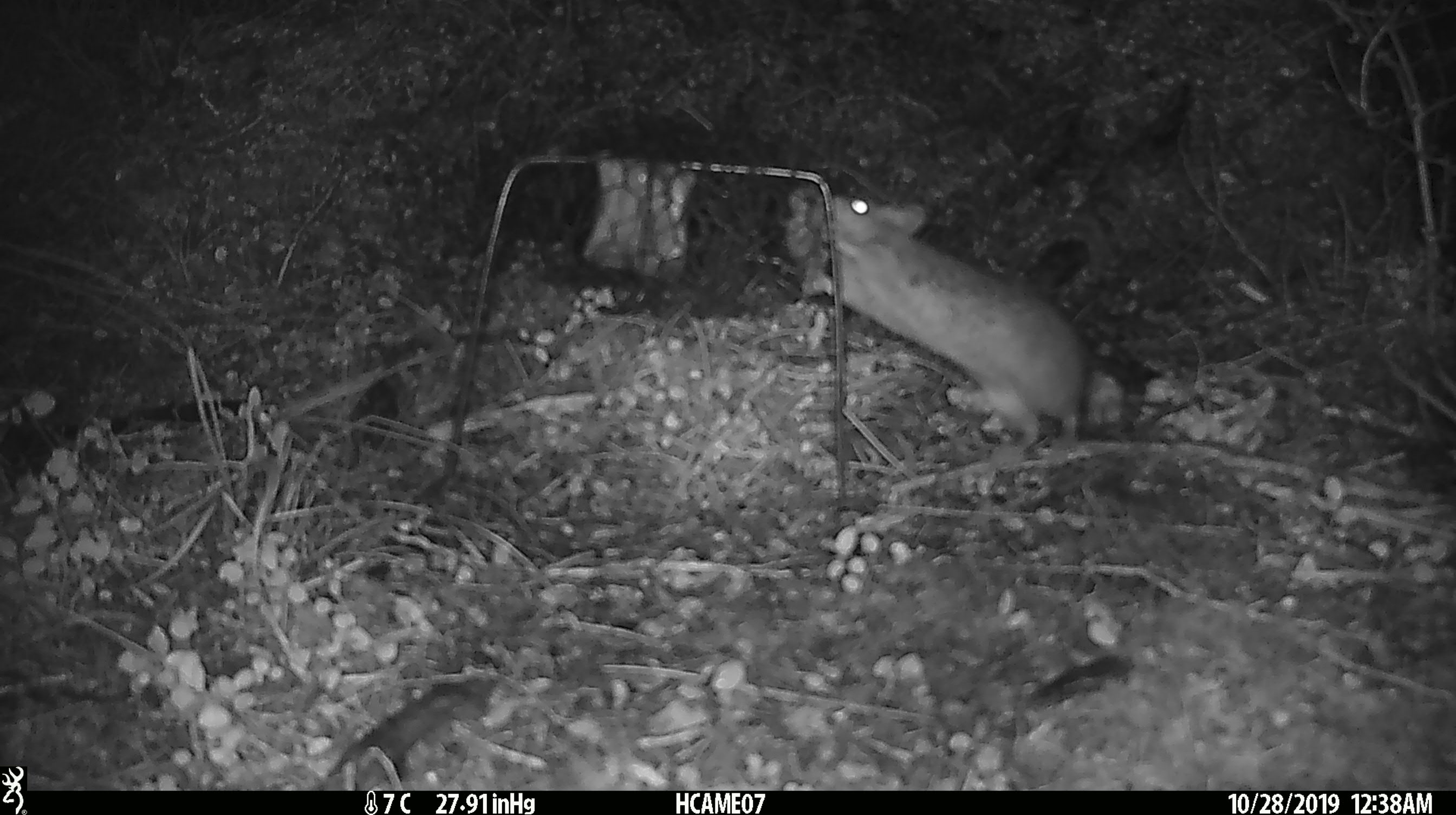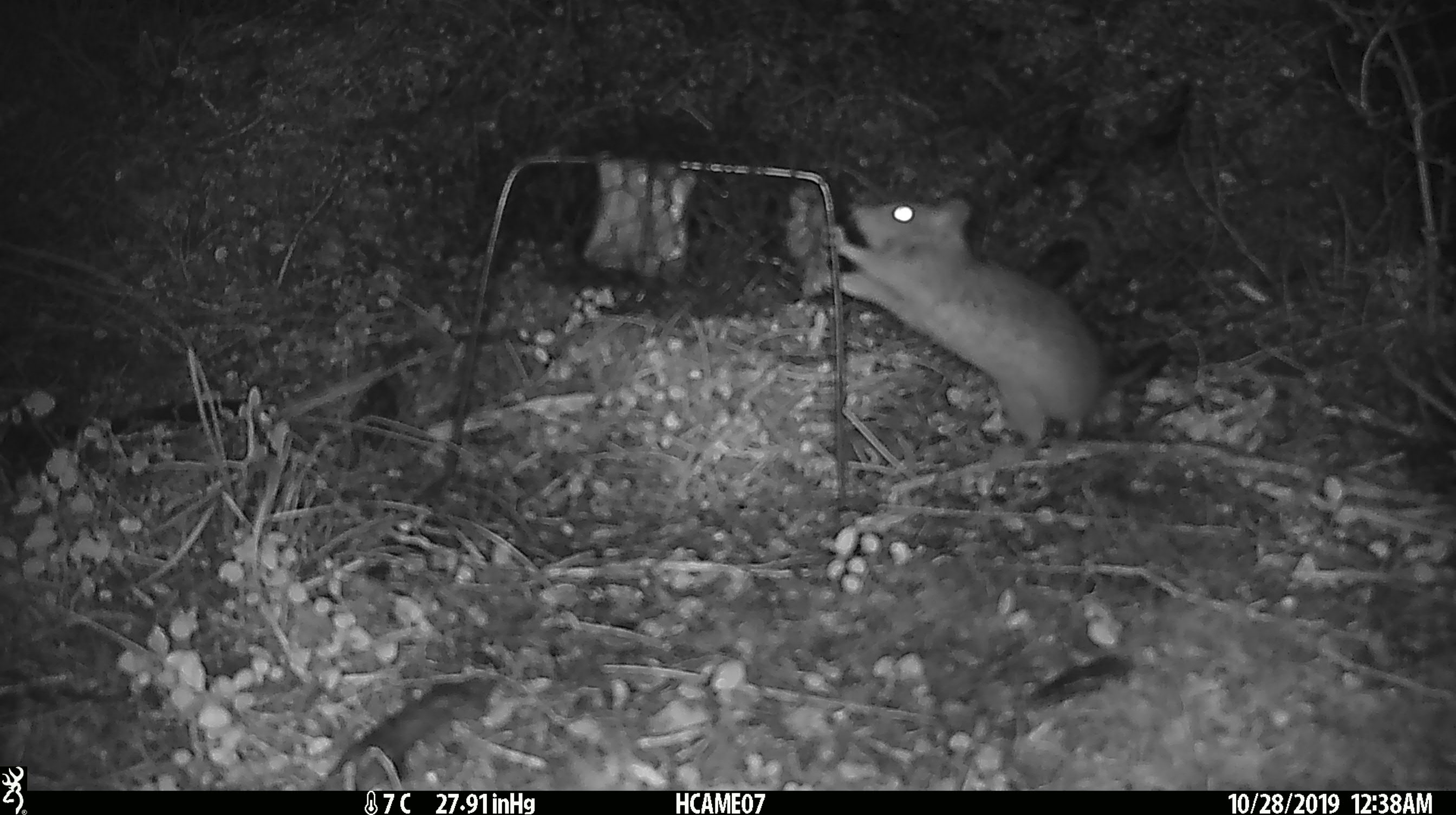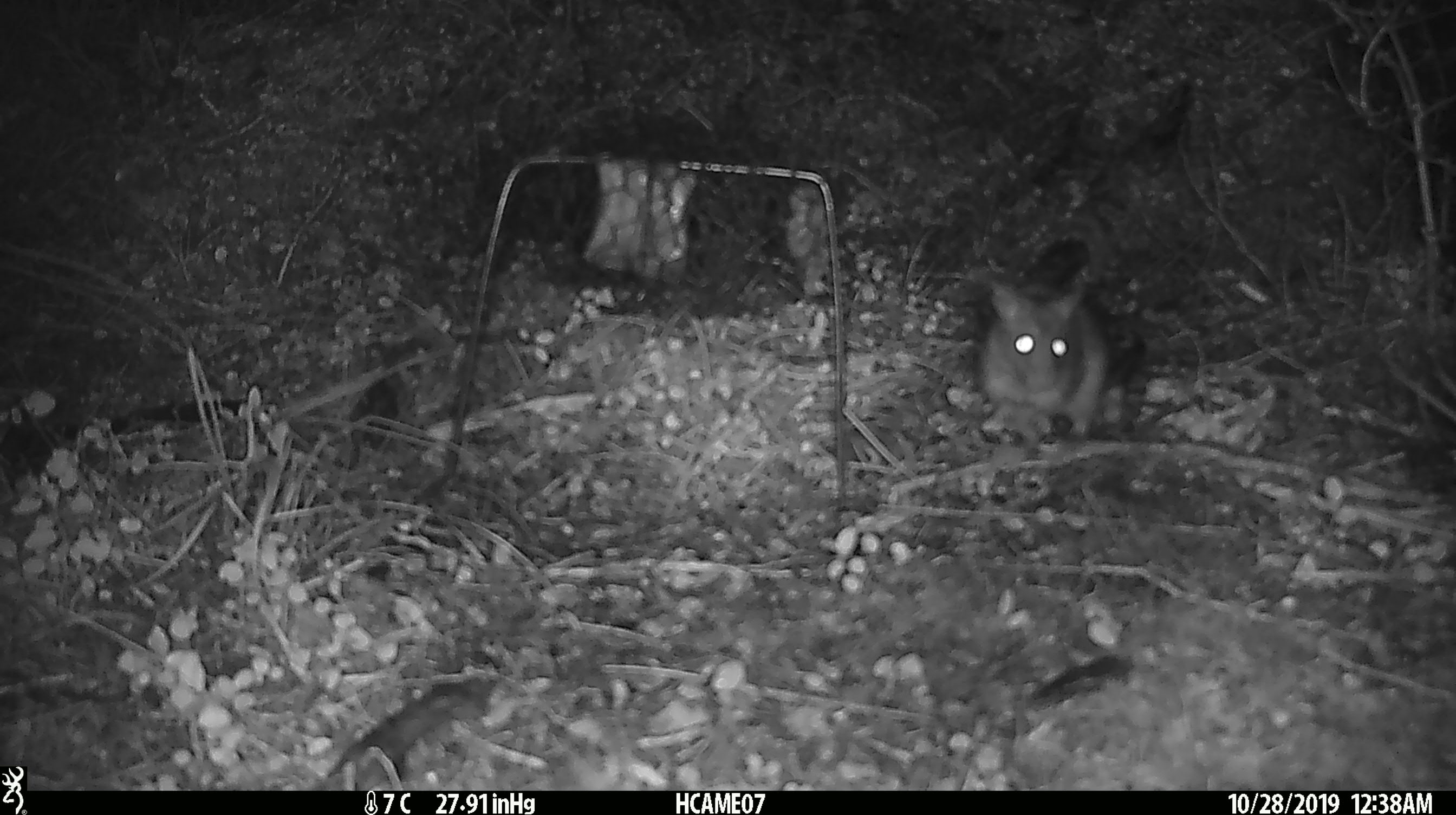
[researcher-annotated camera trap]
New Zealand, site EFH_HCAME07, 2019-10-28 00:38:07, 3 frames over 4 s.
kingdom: Animalia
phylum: Chordata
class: Mammalia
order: Rodentia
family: Muridae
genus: Rattus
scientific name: Rattus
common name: rat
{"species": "rat (Rattus)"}